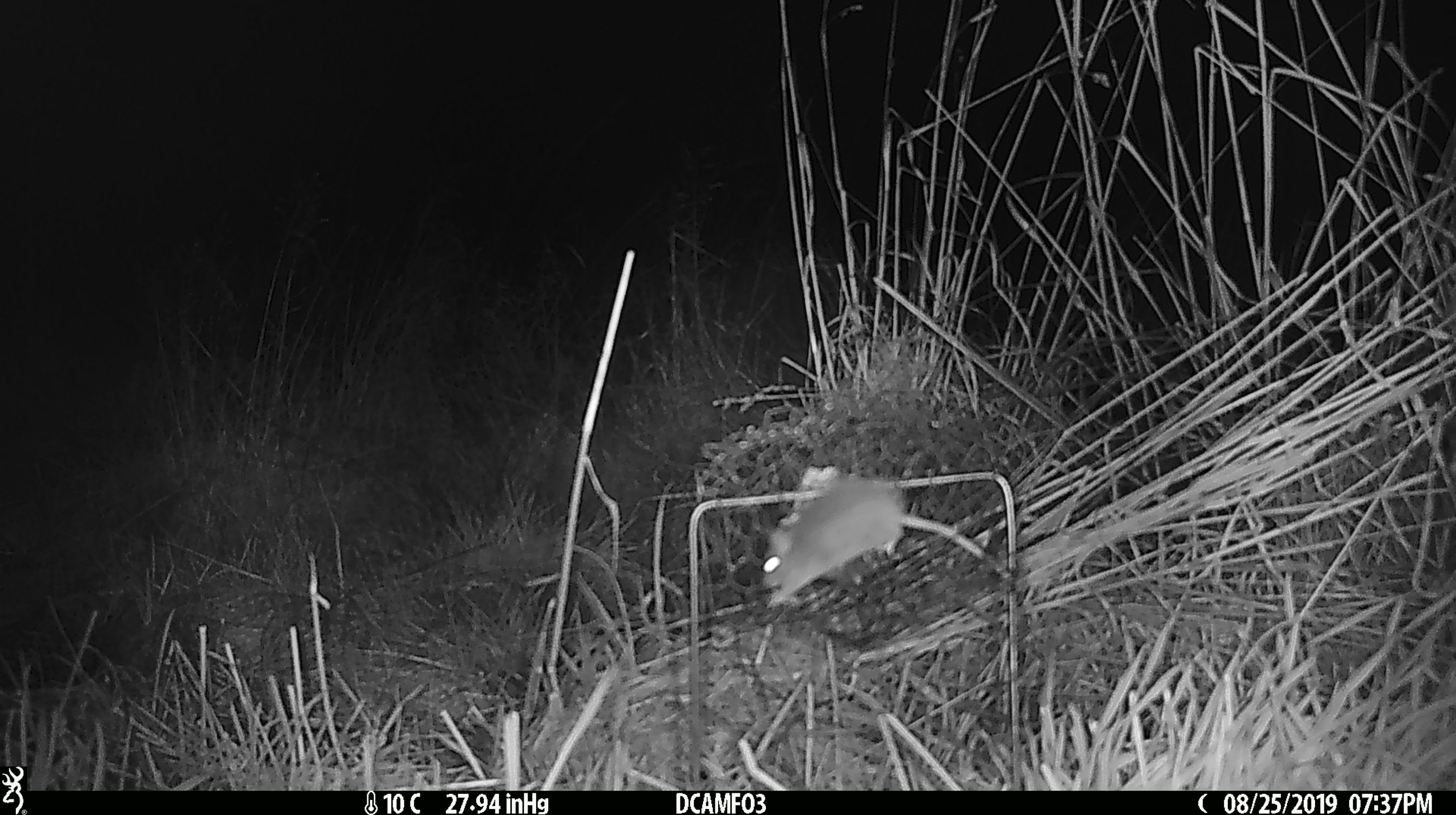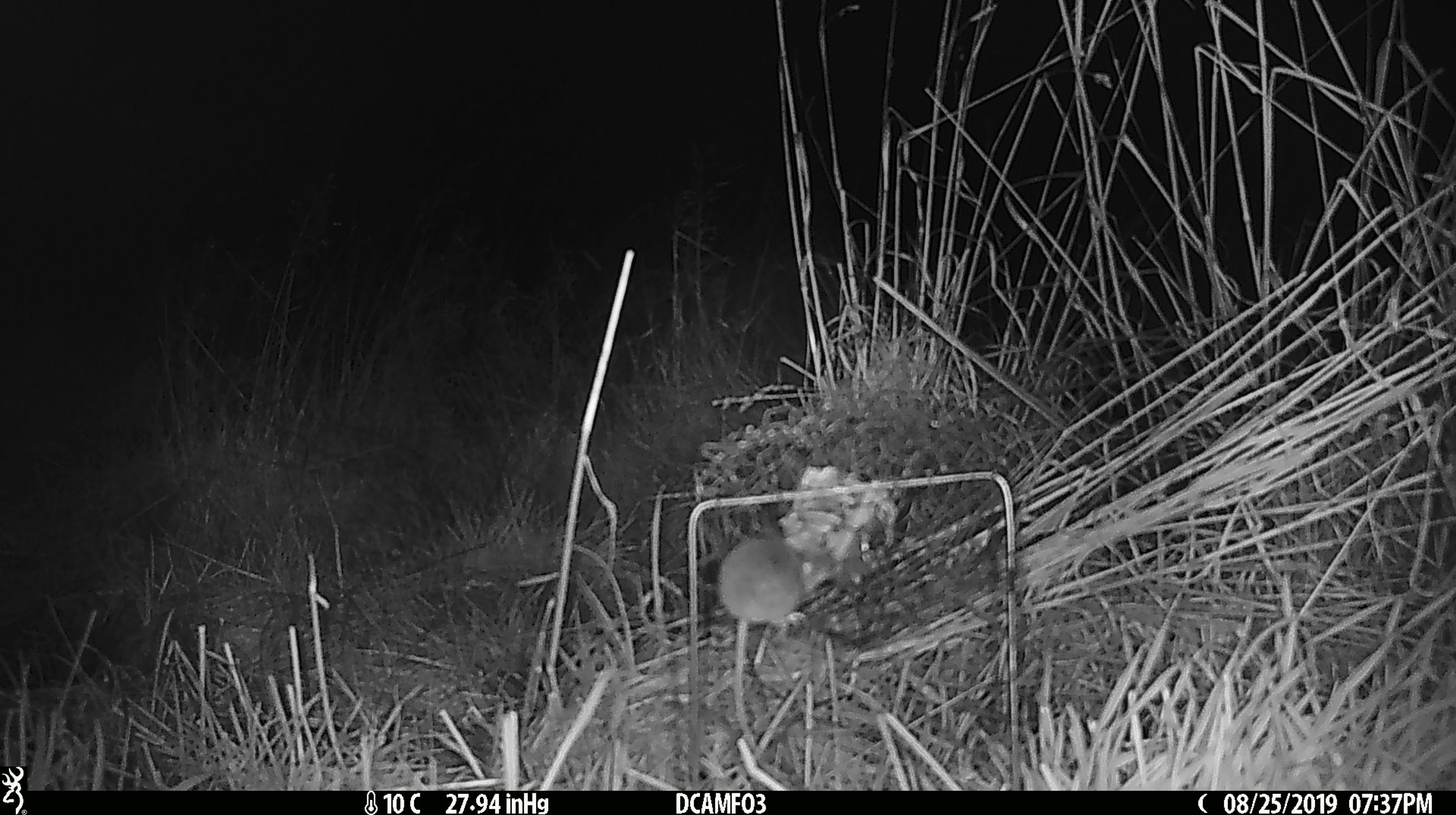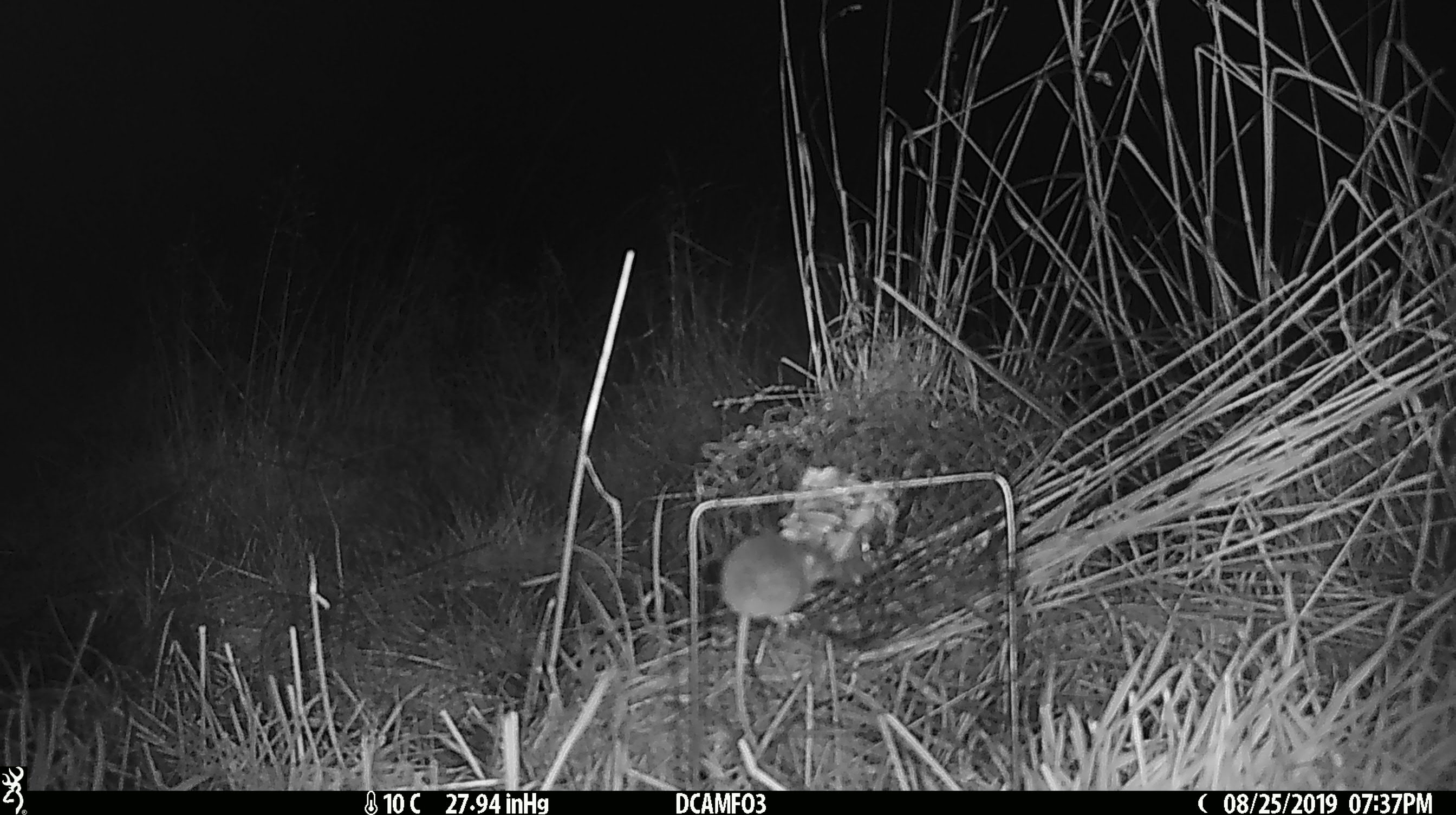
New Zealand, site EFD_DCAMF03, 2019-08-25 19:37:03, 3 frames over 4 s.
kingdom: Animalia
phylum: Chordata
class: Mammalia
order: Rodentia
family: Muridae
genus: Mus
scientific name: Mus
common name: mouse